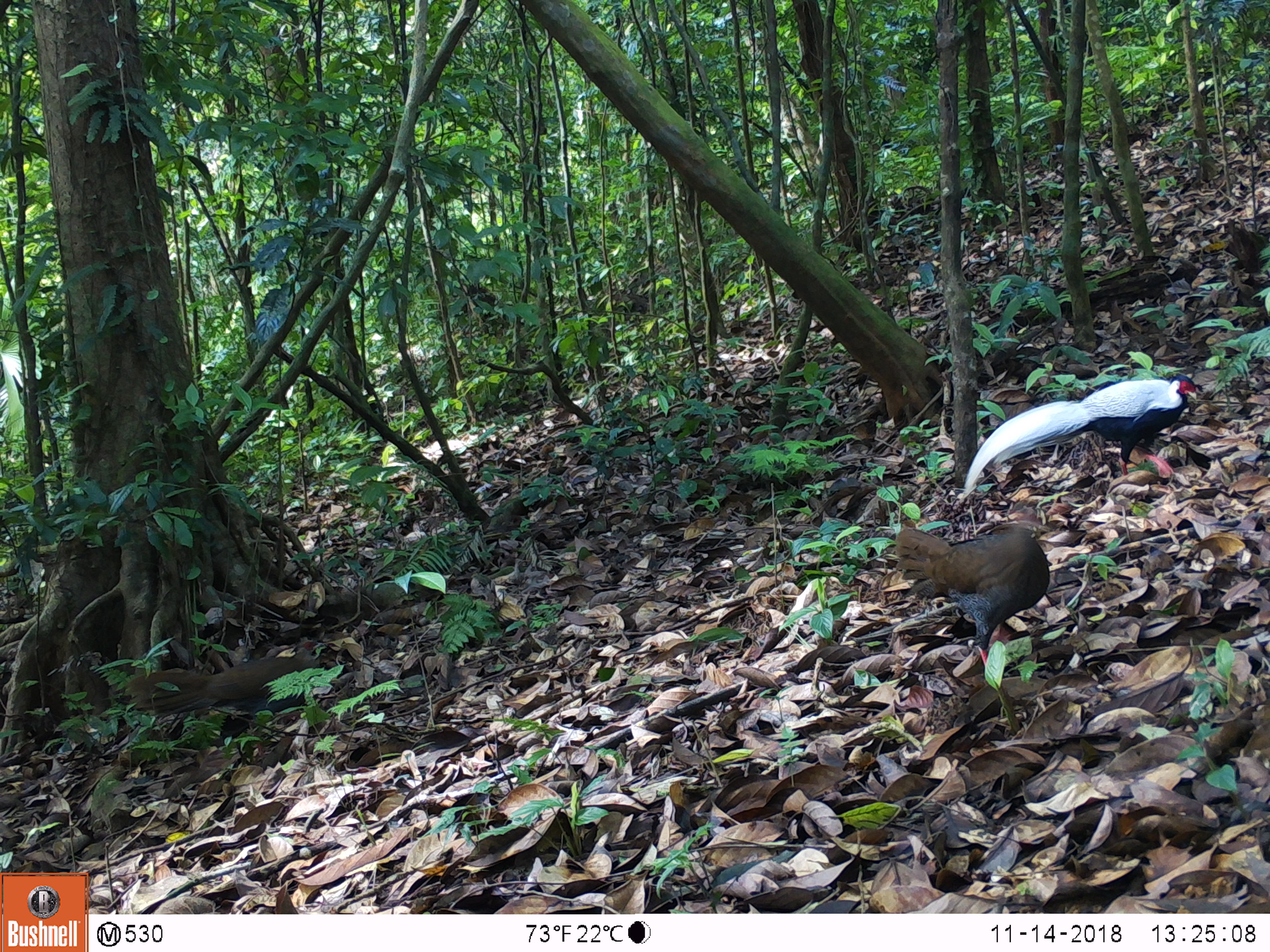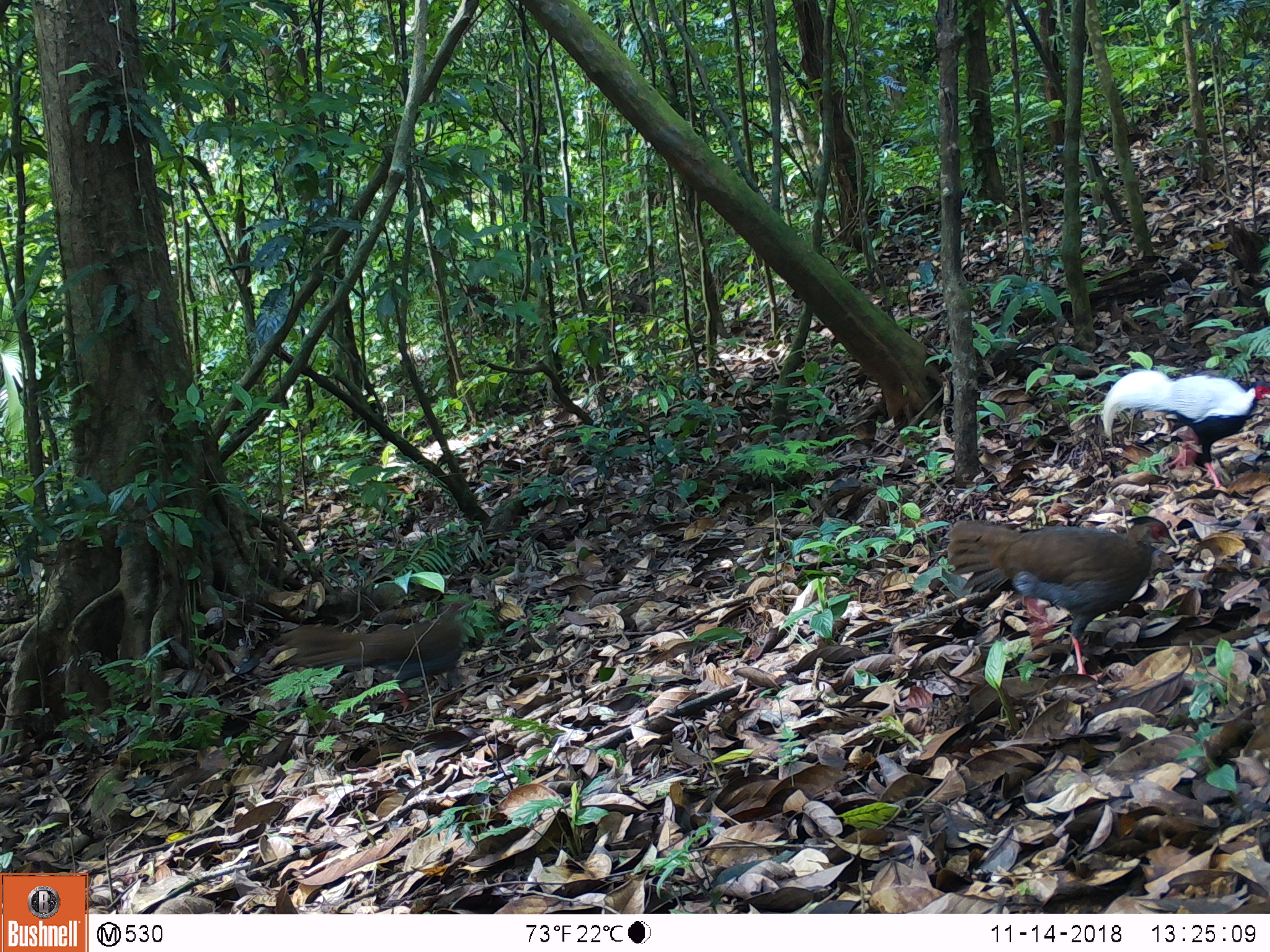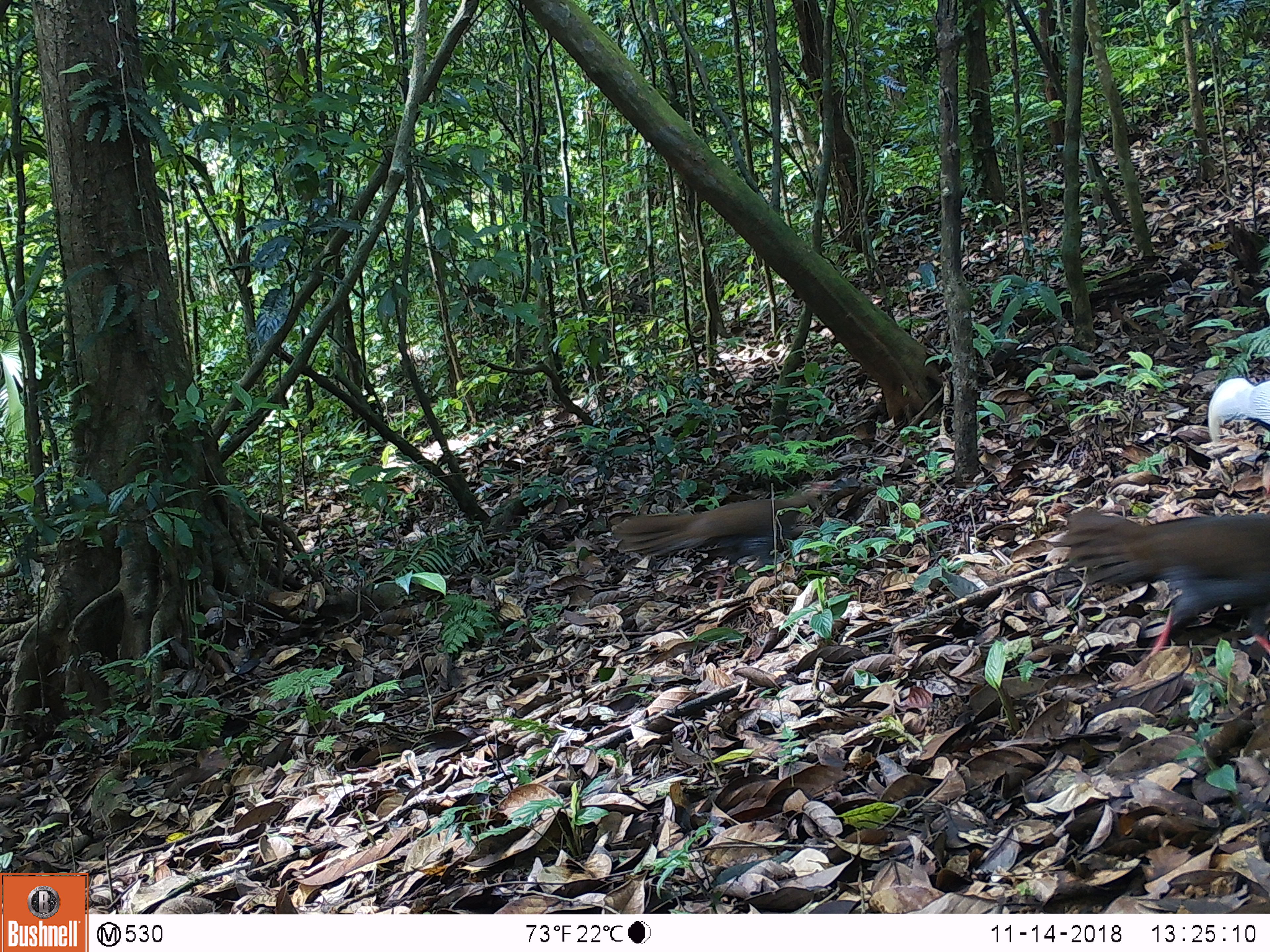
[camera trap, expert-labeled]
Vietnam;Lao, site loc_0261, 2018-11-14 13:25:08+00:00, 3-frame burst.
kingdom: Animalia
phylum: Chordata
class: Aves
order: Galliformes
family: Phasianidae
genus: Lophura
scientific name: Lophura nycthemera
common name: silver pheasant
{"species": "silver pheasant (Lophura nycthemera)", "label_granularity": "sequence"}